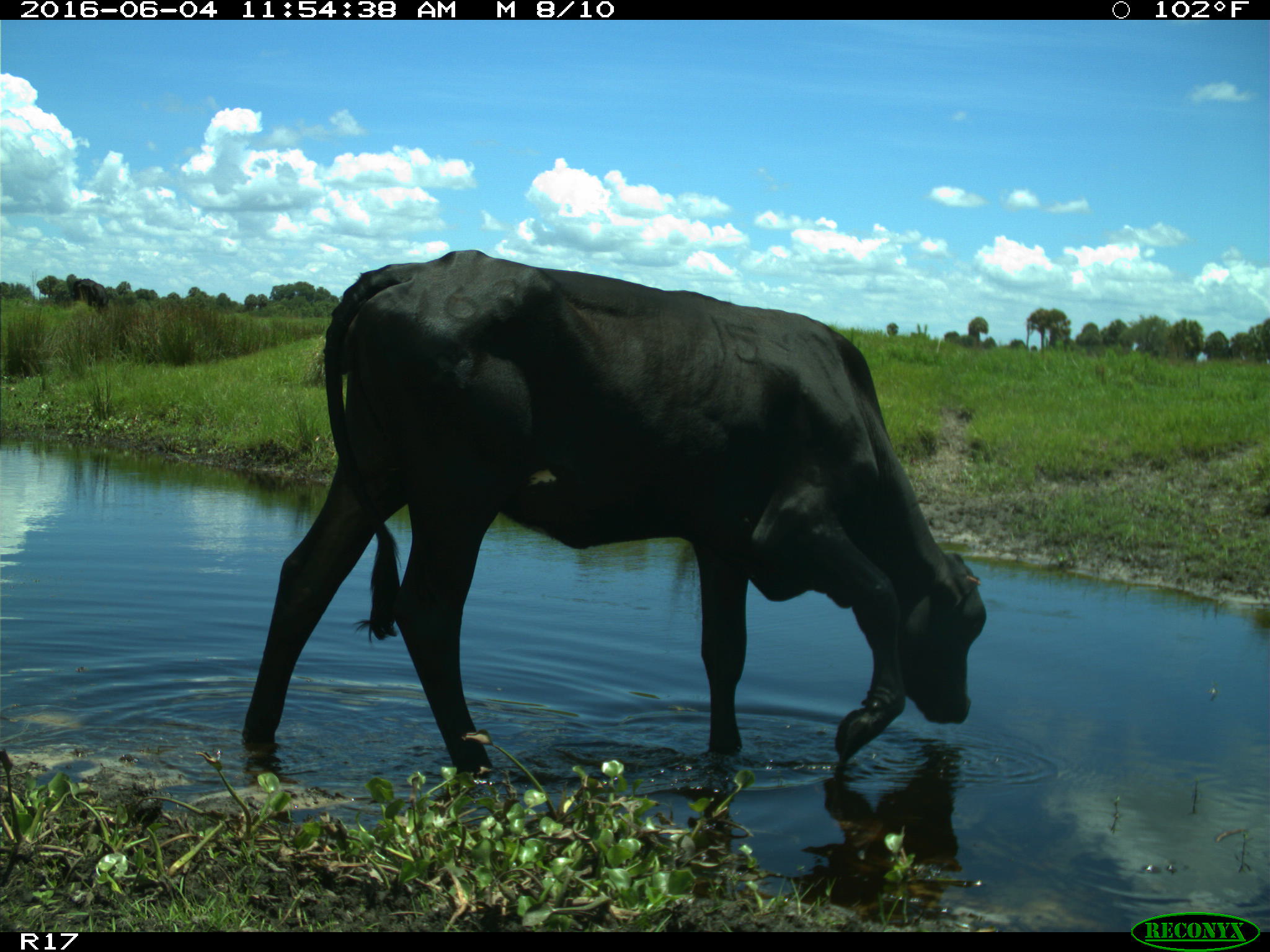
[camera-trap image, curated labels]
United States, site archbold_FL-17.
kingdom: Animalia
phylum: Chordata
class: Mammalia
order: Artiodactyla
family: Bovidae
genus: Bos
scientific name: Bos taurus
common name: domestic cow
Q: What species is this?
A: Bos taurus (domestic cow).